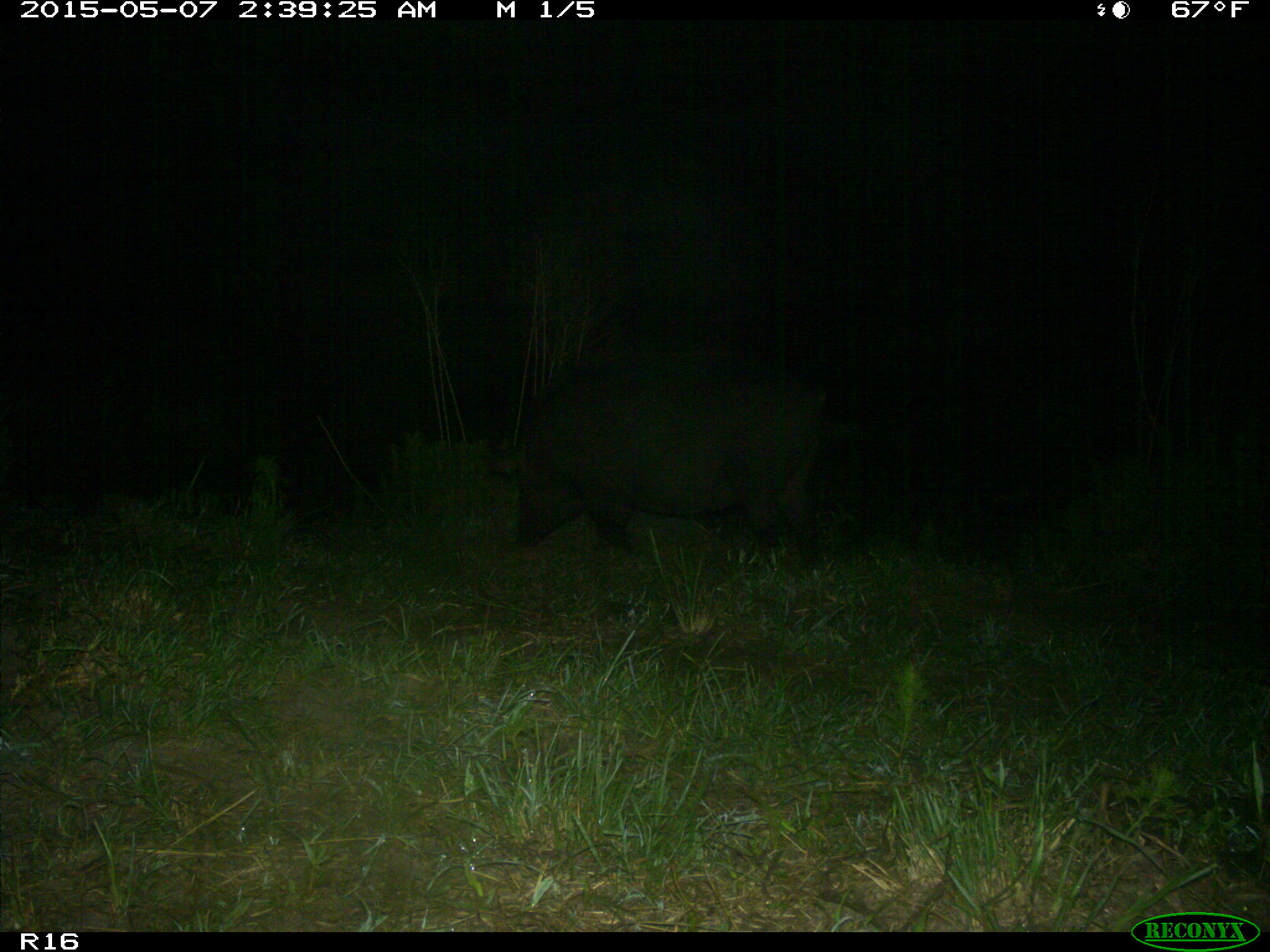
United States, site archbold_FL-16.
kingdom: Animalia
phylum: Chordata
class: Mammalia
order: Artiodactyla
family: Suidae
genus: Sus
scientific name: Sus scrofa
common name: wild boar